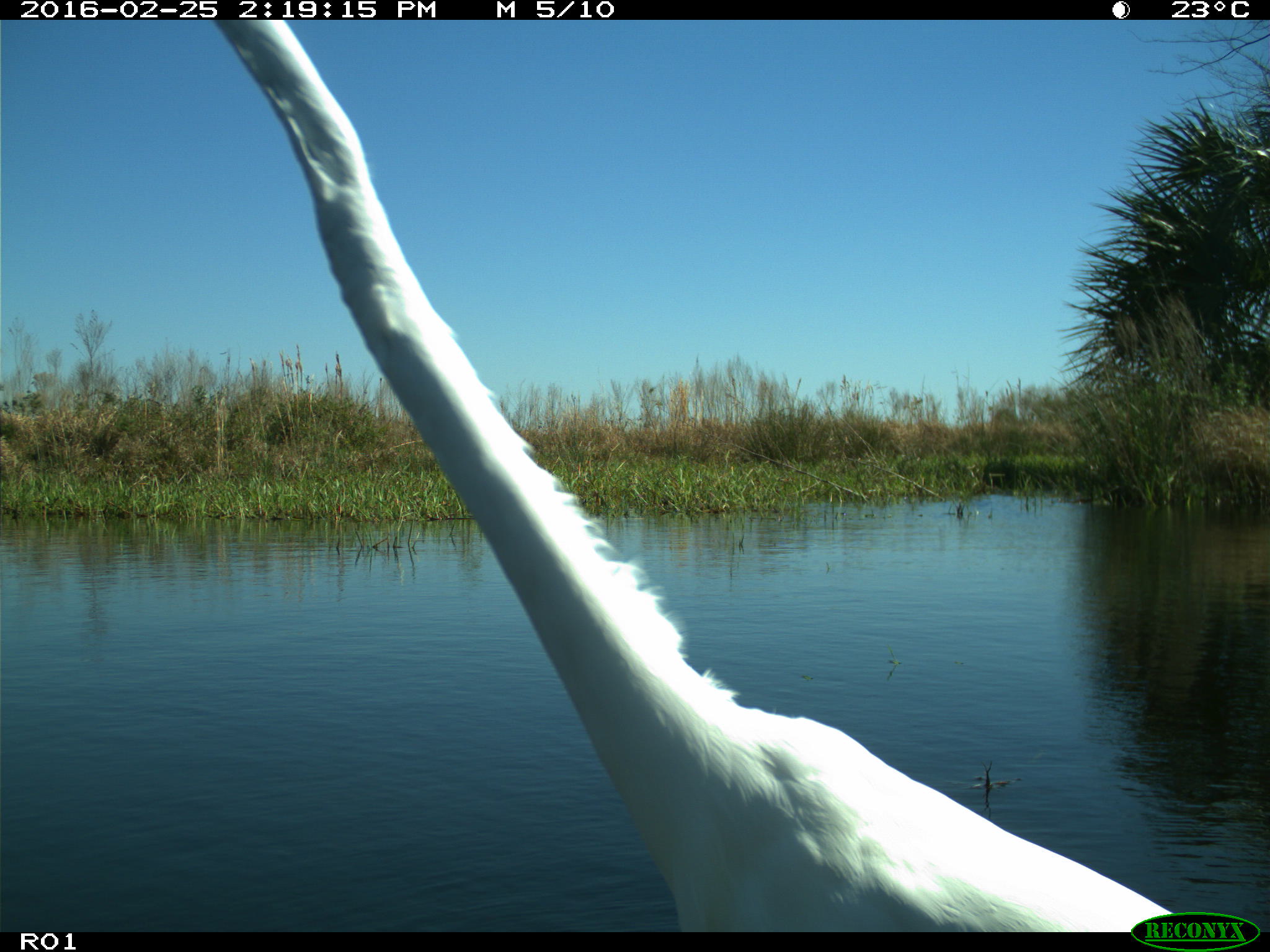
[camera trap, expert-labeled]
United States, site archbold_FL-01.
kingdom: Animalia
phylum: Chordata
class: Aves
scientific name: Aves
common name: birds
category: unidentified bird